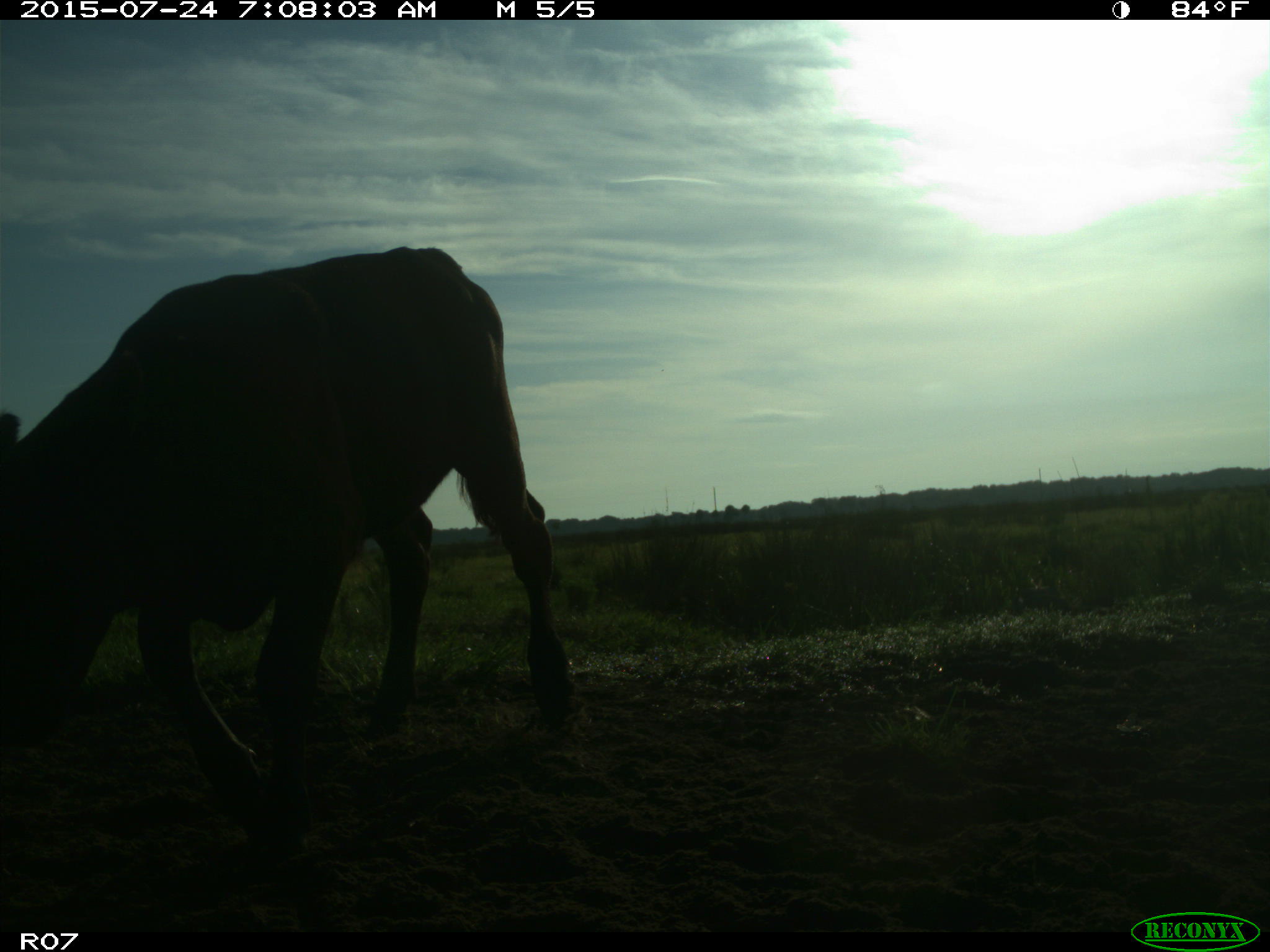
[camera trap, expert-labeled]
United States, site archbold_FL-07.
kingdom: Animalia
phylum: Chordata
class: Mammalia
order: Artiodactyla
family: Bovidae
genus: Bos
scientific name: Bos taurus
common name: domestic cow